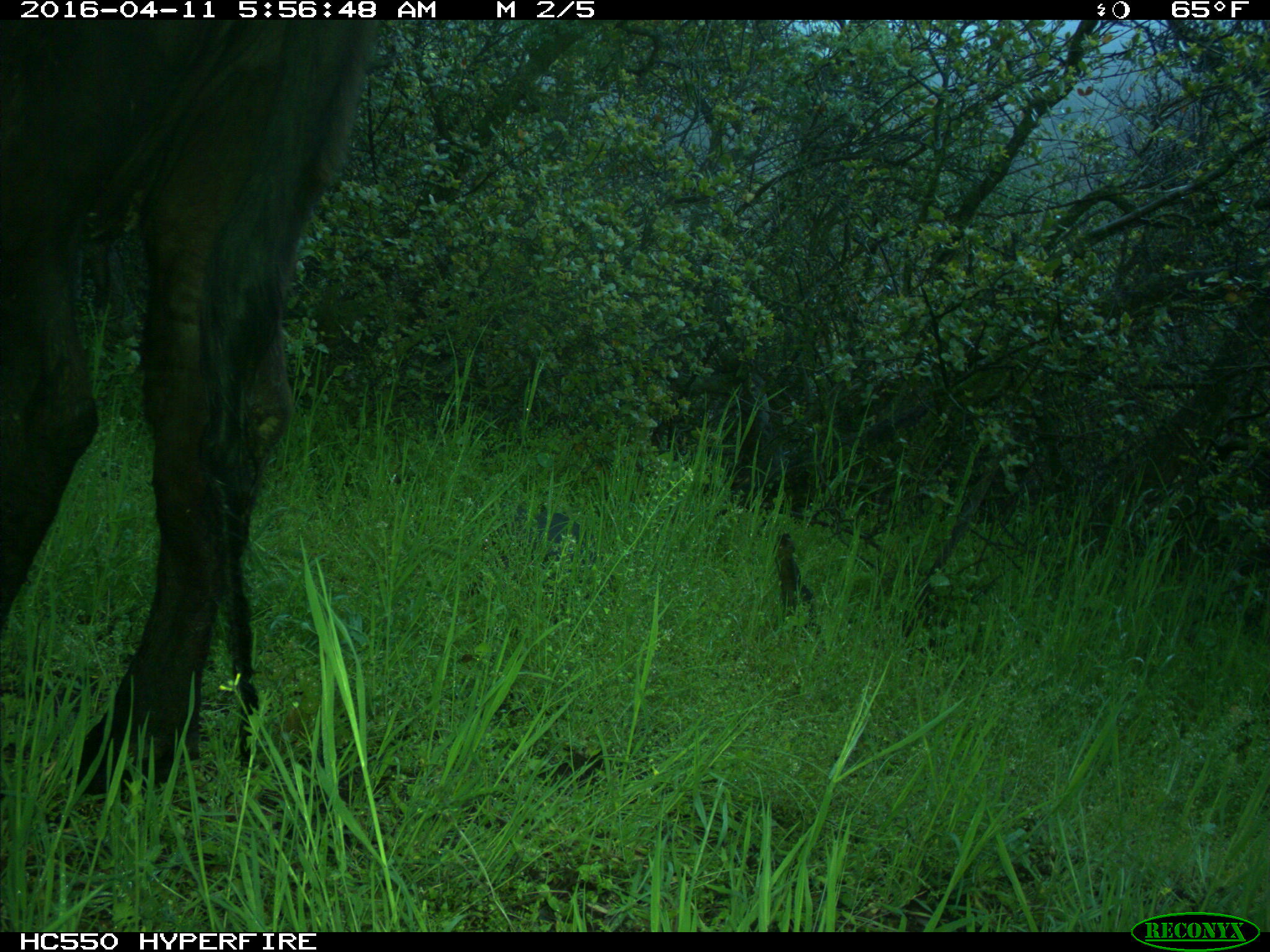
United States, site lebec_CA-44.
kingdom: Animalia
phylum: Chordata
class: Mammalia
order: Artiodactyla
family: Bovidae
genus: Bos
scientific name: Bos taurus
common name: domestic cow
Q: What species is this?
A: Bos taurus (domestic cow).